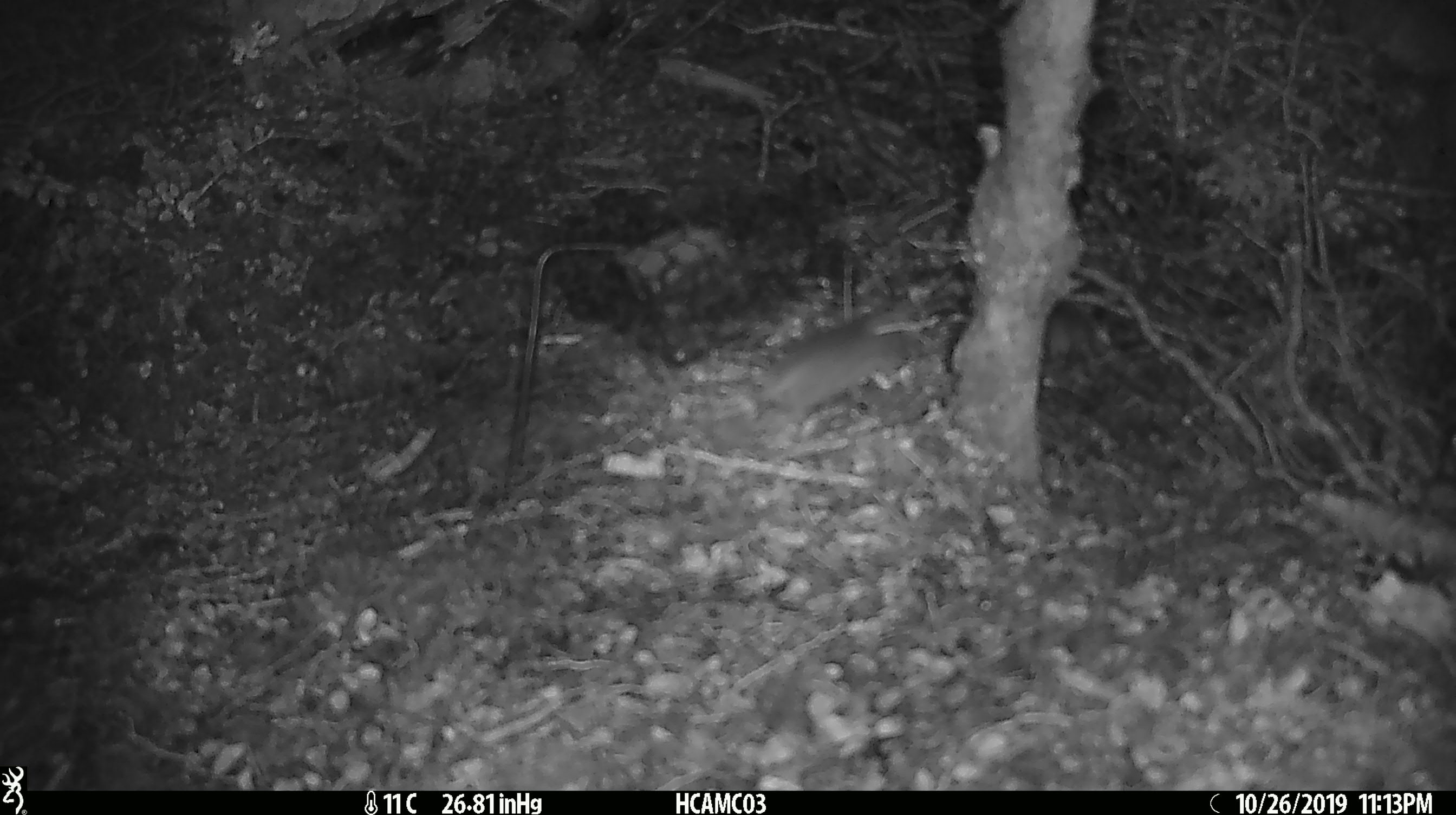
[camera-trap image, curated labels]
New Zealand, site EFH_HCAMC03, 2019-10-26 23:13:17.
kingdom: Animalia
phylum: Chordata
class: Mammalia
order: Rodentia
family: Muridae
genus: Mus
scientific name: Mus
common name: mouse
Mouse (Mus).